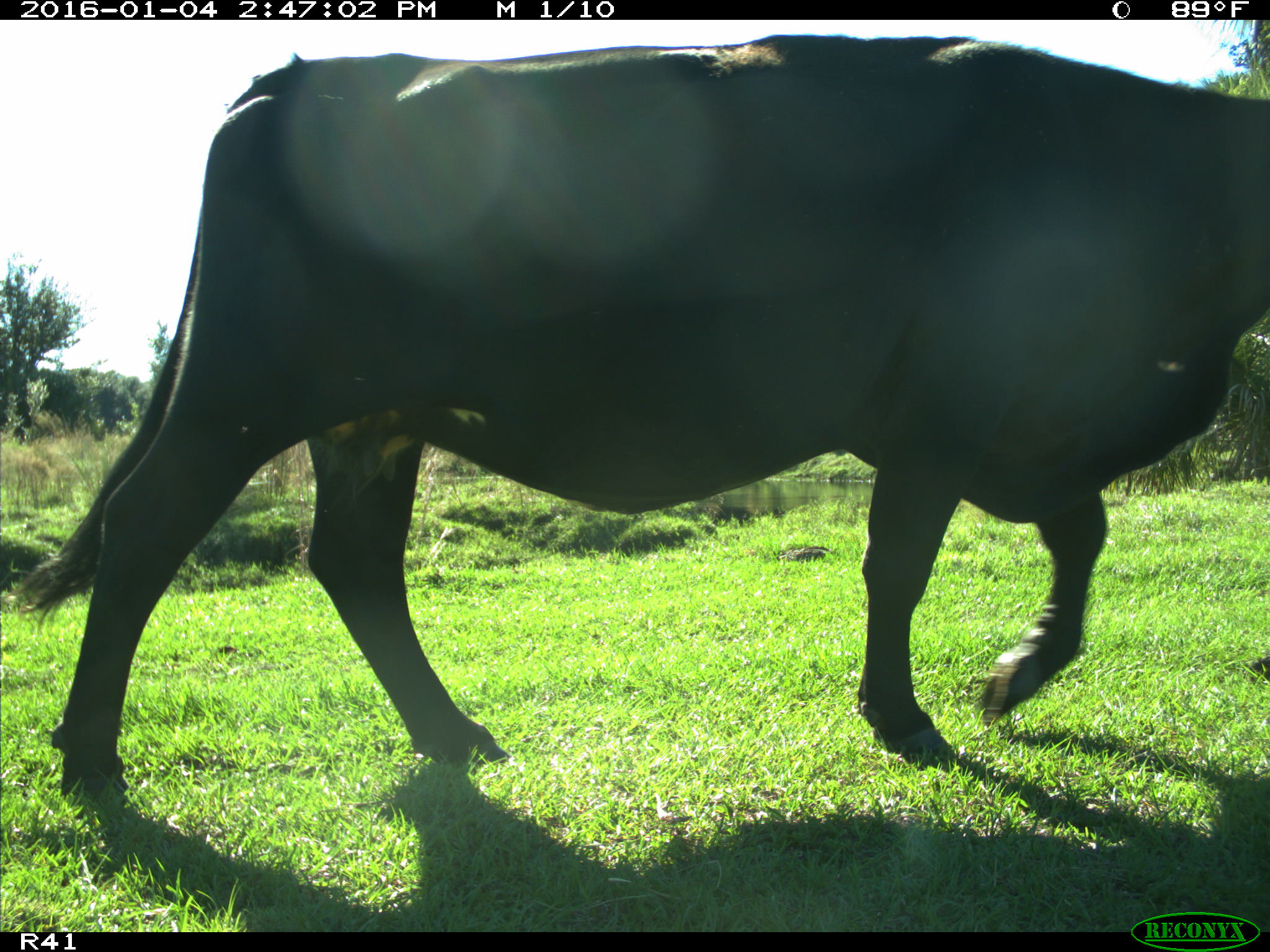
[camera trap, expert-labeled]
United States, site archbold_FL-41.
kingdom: Animalia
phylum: Chordata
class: Mammalia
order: Artiodactyla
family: Bovidae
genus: Bos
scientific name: Bos taurus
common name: domestic cow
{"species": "Bos taurus (domestic cow)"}